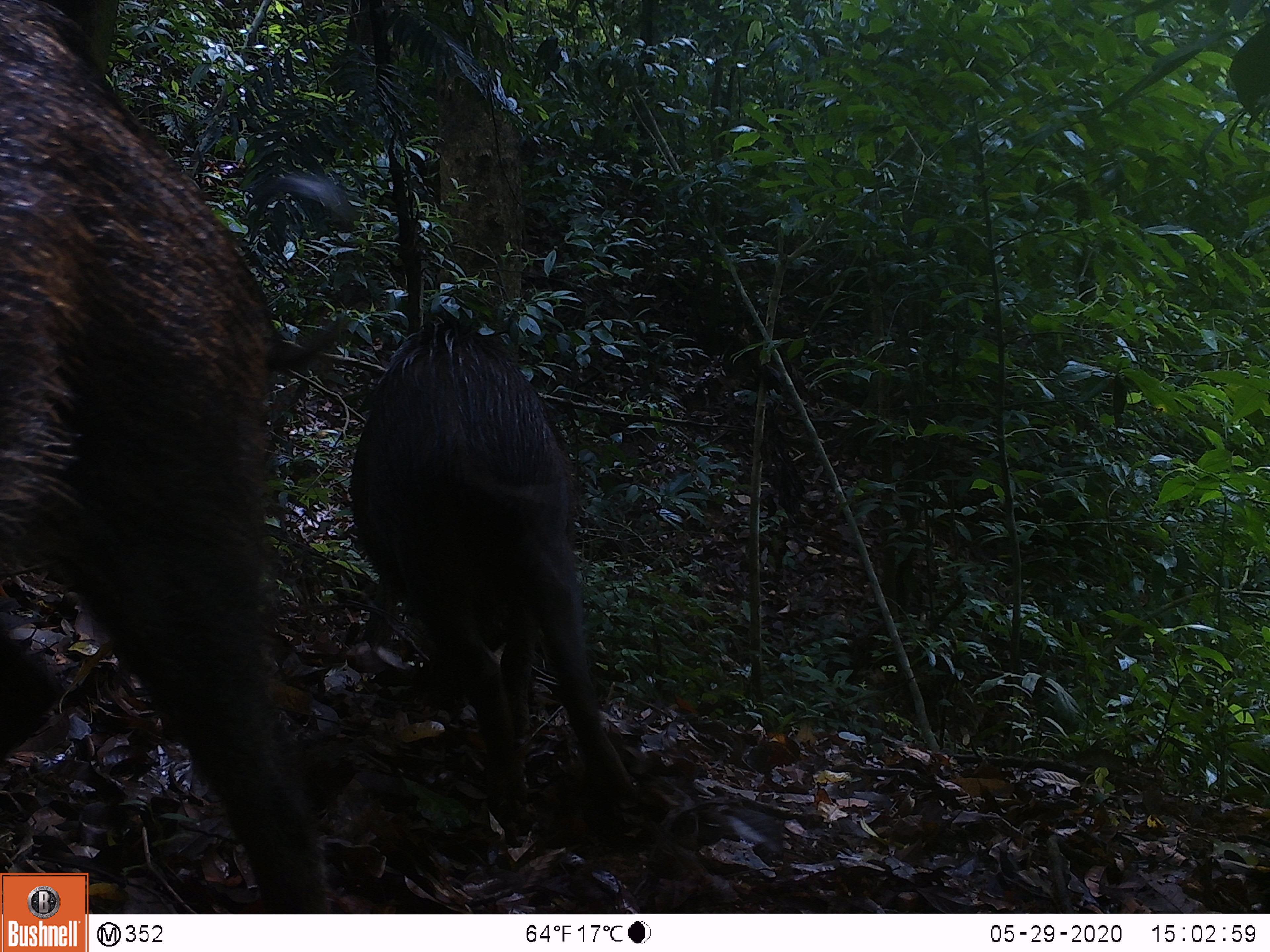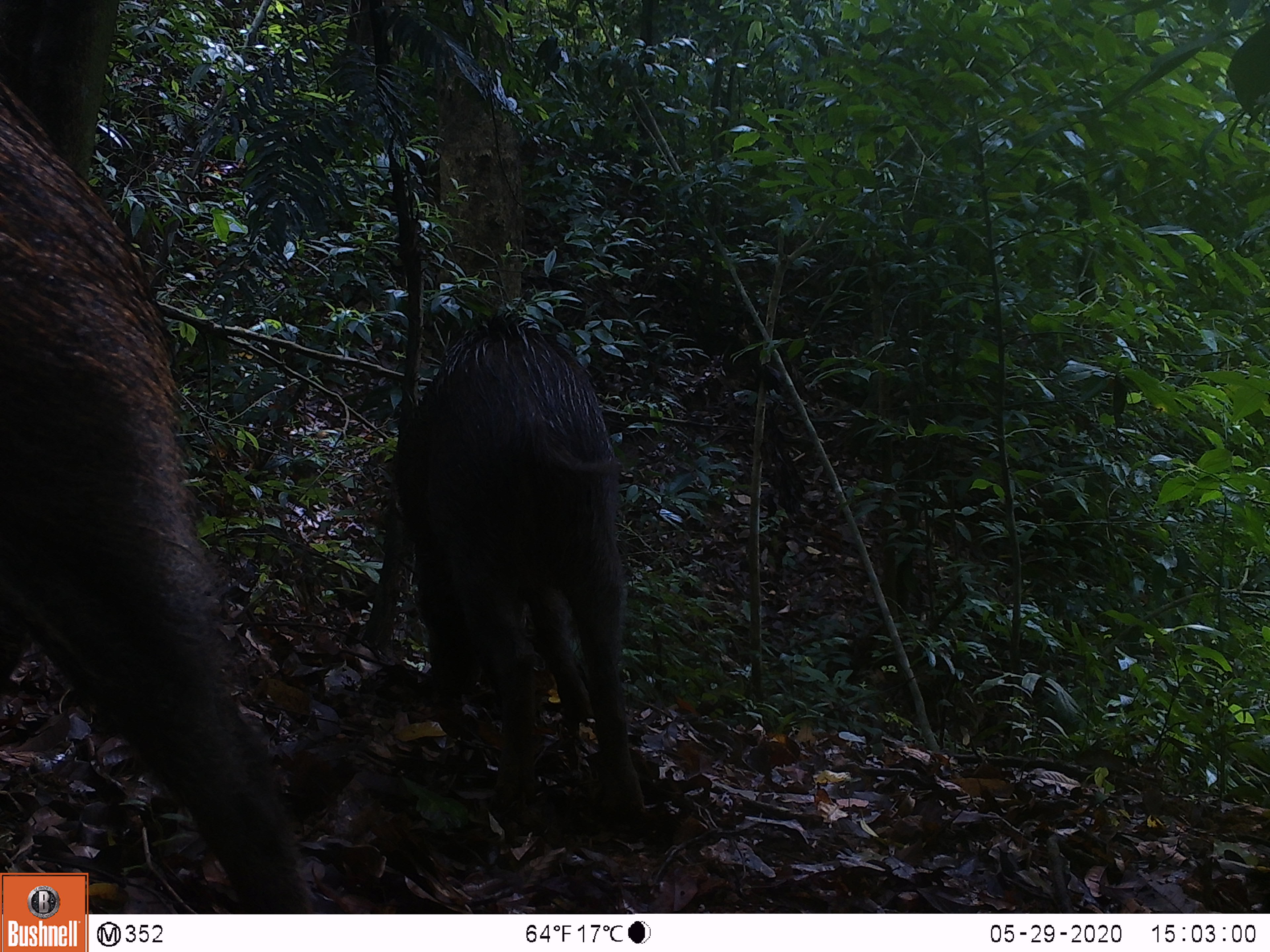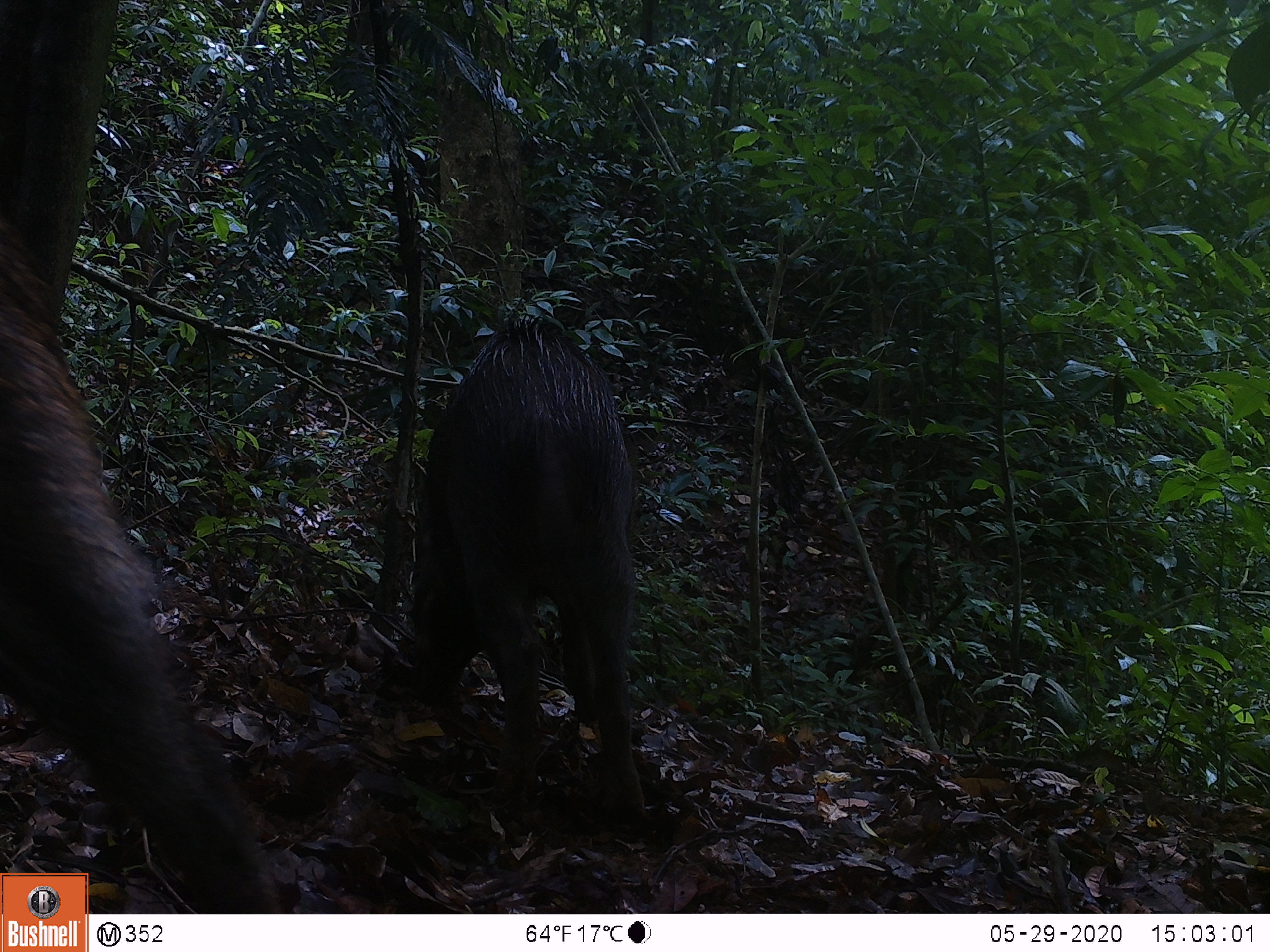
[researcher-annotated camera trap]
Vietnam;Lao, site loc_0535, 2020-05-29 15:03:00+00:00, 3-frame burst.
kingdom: Animalia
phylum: Chordata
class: Mammalia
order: Artiodactyla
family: Suidae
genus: Sus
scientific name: Sus scrofa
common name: eurasian wild pig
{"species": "eurasian wild pig (Sus scrofa)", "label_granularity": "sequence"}